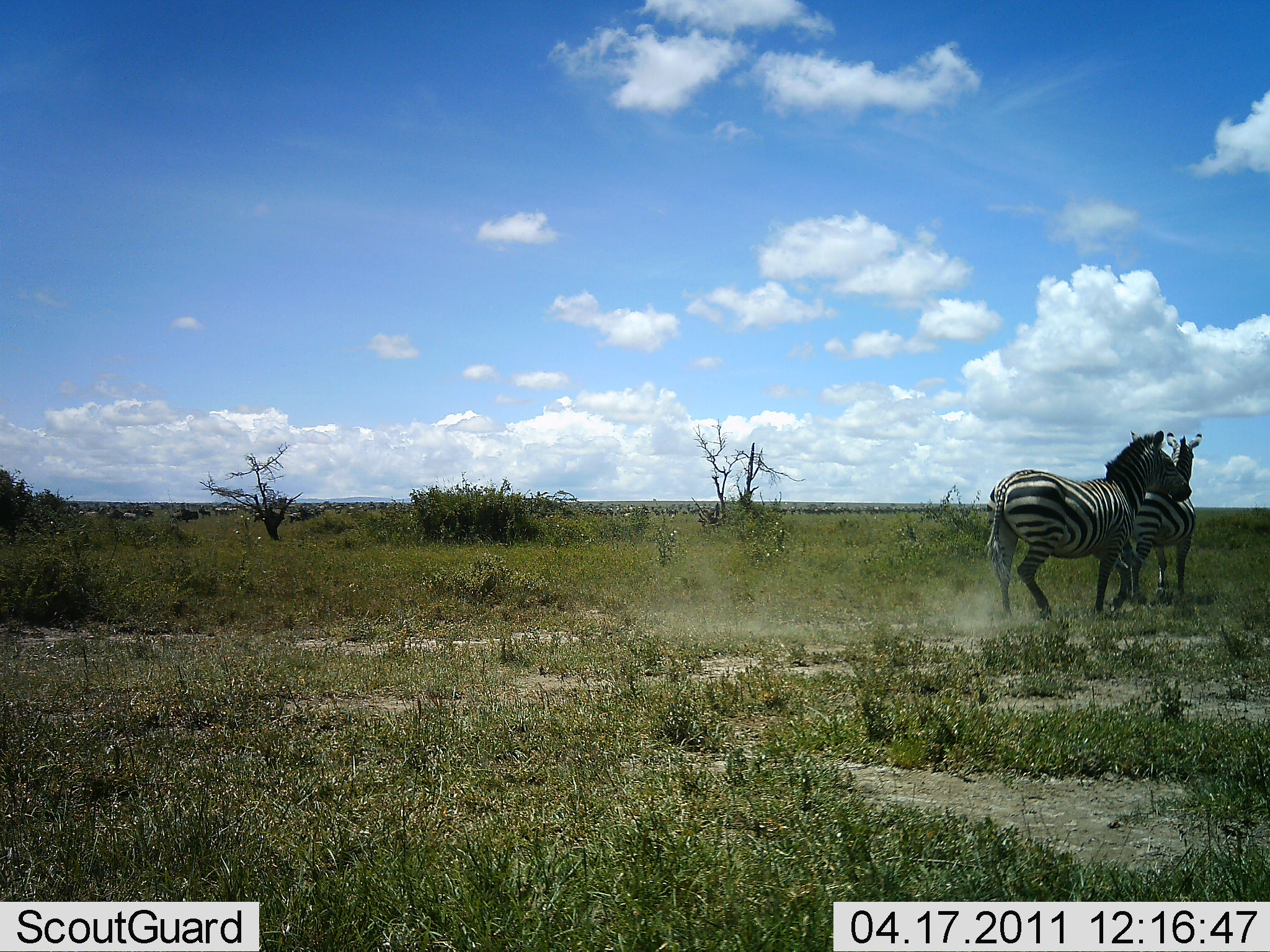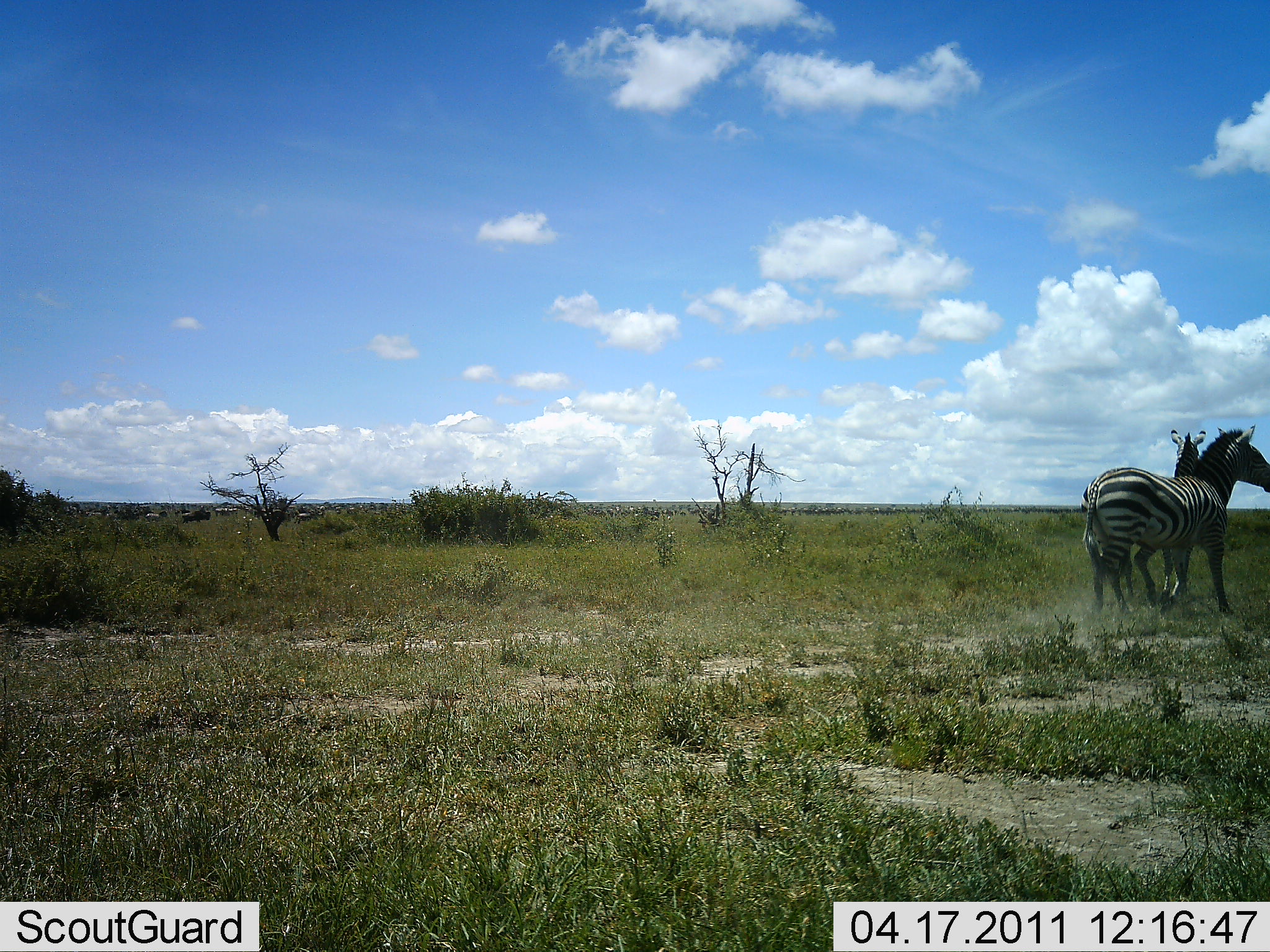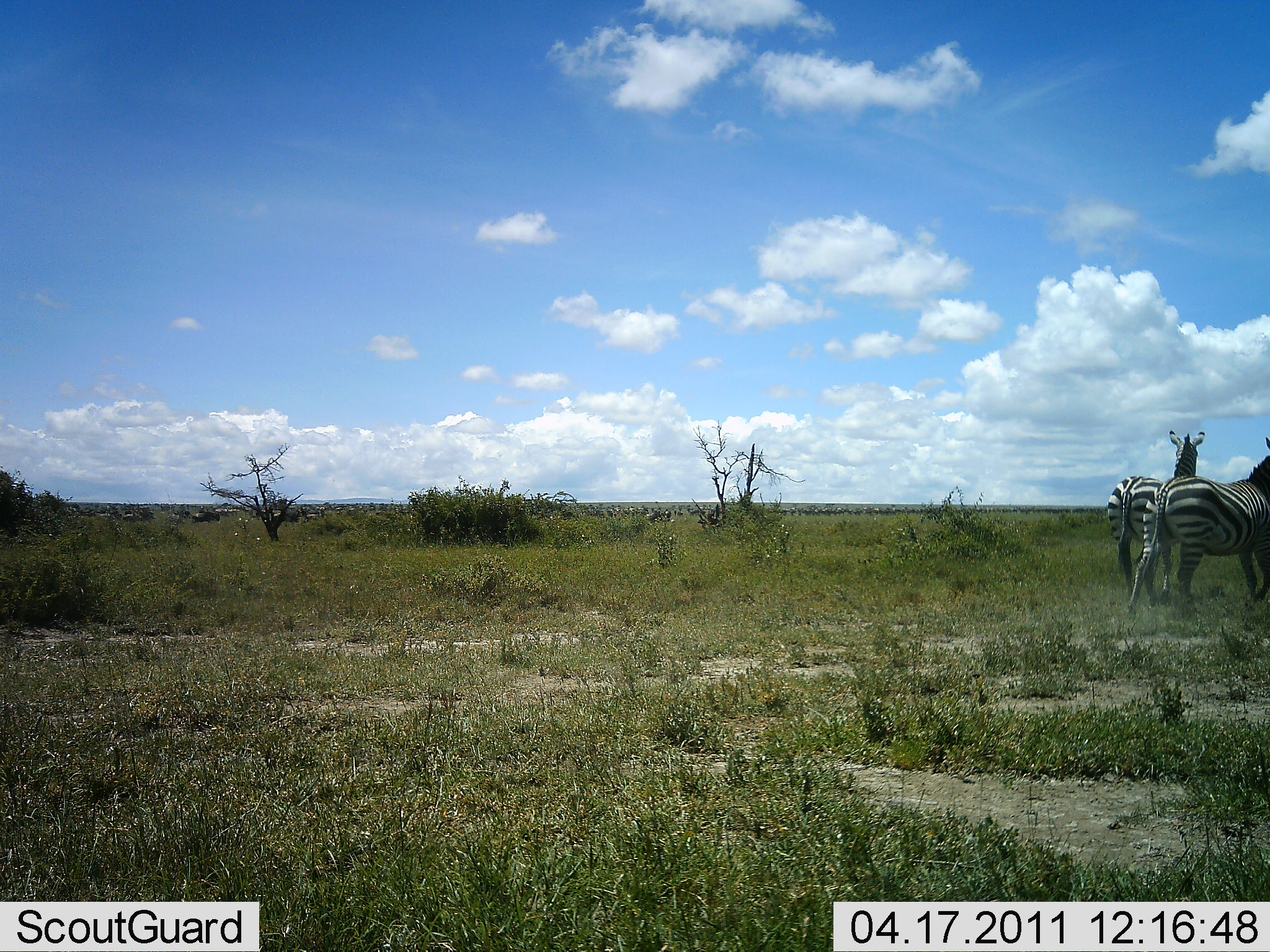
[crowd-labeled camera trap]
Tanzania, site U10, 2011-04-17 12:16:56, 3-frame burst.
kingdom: Animalia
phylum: Chordata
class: Mammalia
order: Perissodactyla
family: Equidae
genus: Equus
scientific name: Equus quagga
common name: plains zebra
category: zebra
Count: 2.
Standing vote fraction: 43%.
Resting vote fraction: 0%.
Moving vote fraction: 93%.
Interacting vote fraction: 0%.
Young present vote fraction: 0%.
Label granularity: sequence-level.